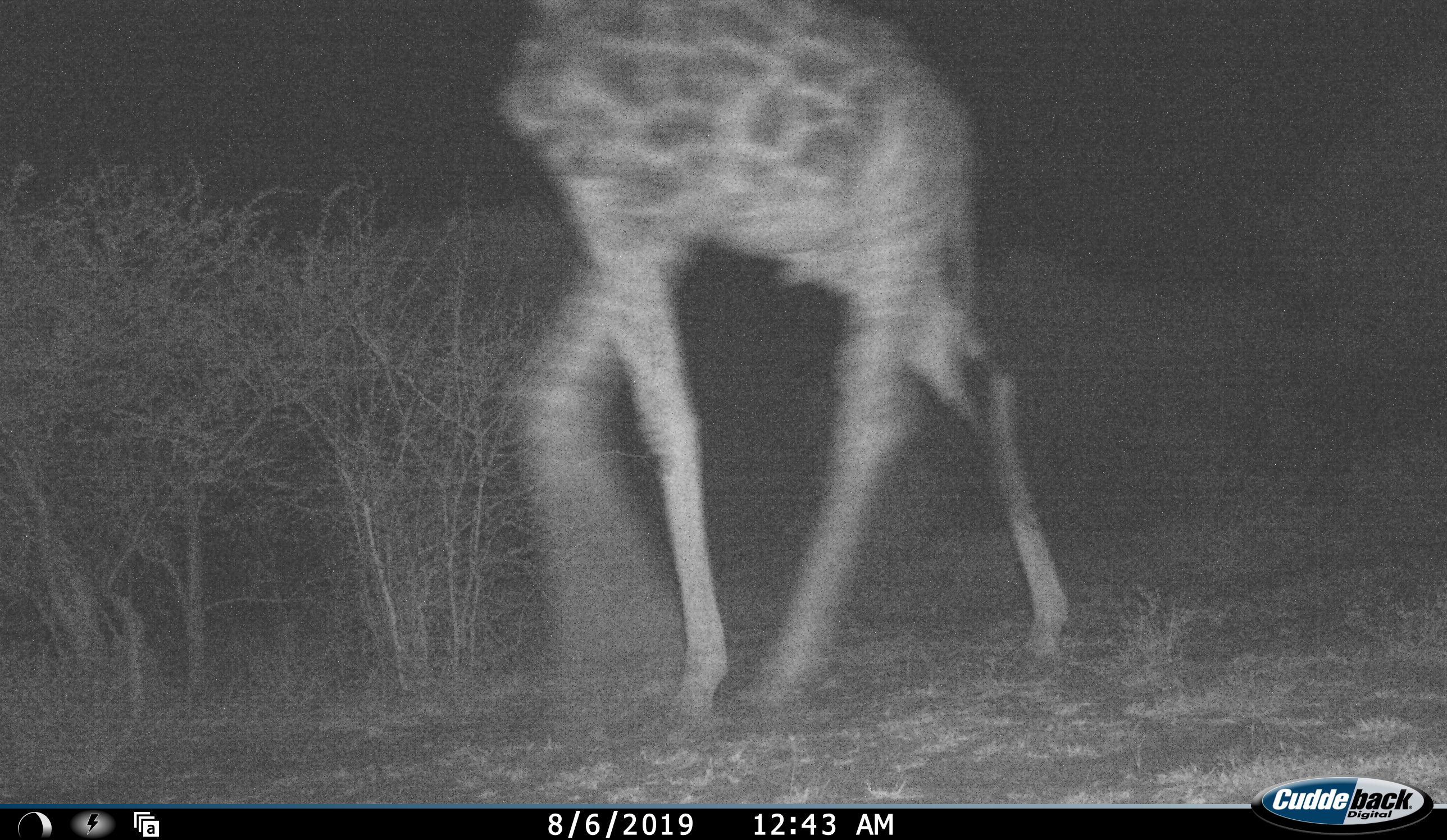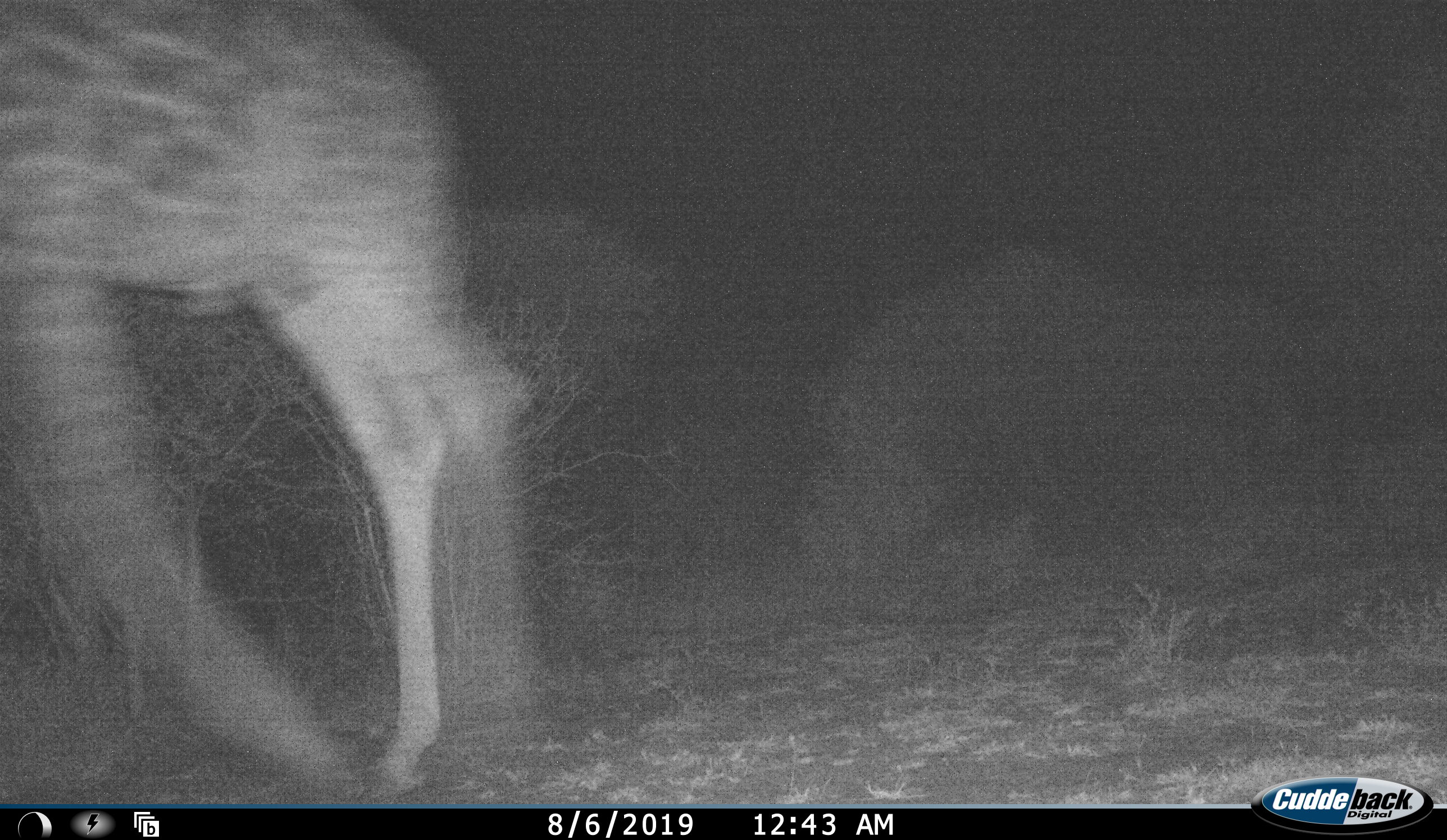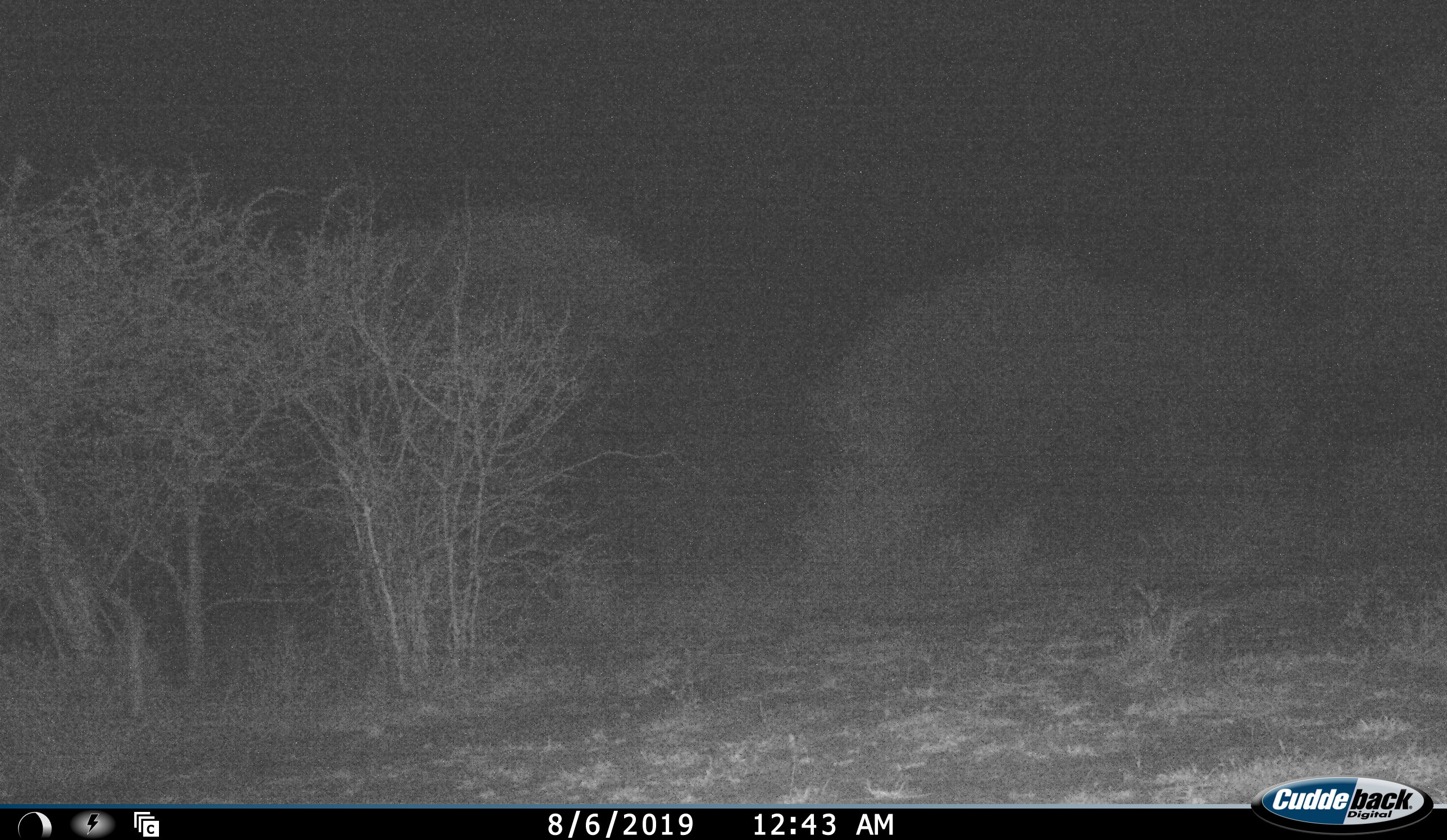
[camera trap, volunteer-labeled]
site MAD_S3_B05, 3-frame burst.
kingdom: Animalia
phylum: Chordata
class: Mammalia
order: Artiodactyla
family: Giraffidae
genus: Giraffa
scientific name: Giraffa camelopardalis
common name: giraffe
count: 1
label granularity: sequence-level